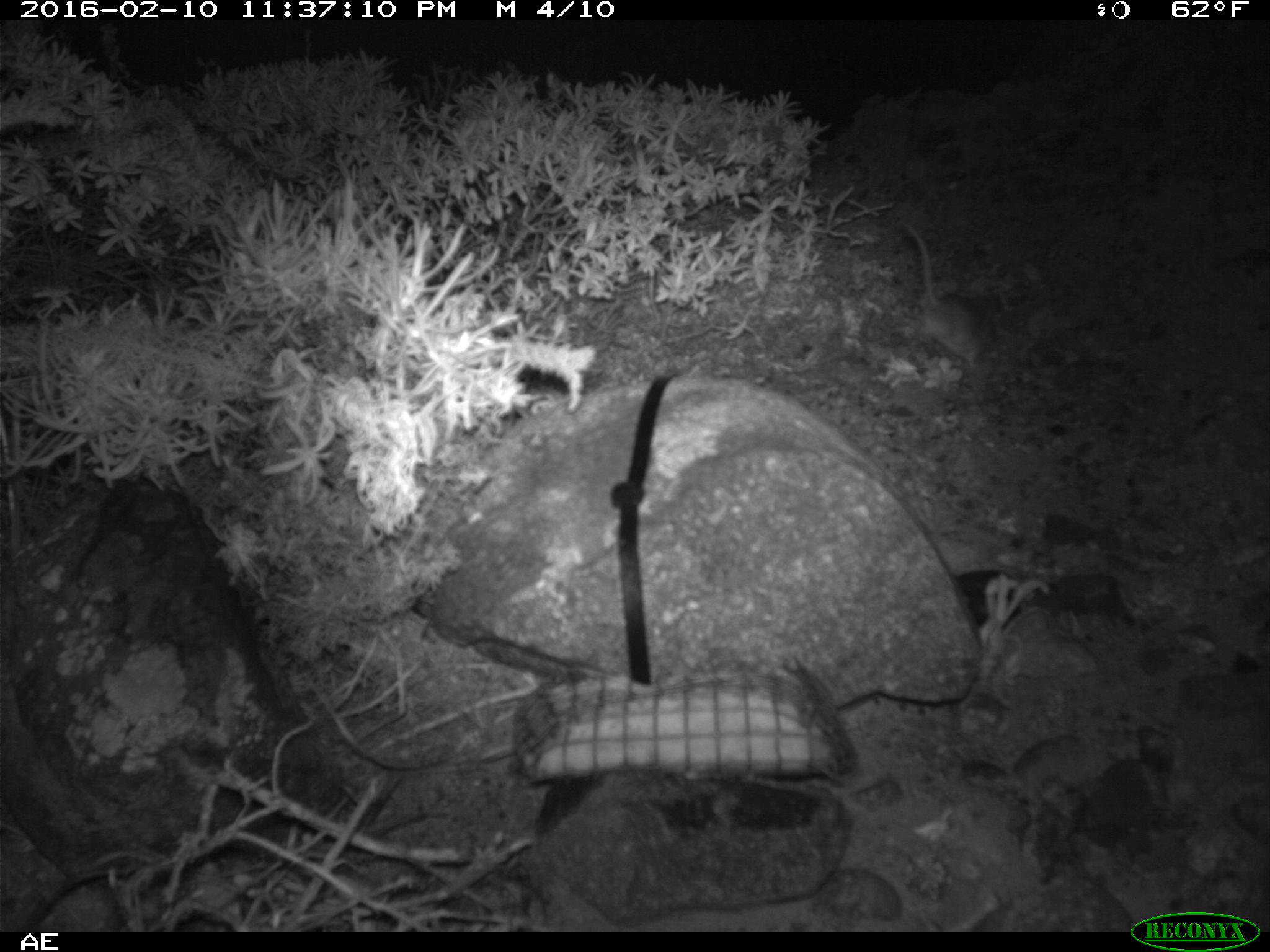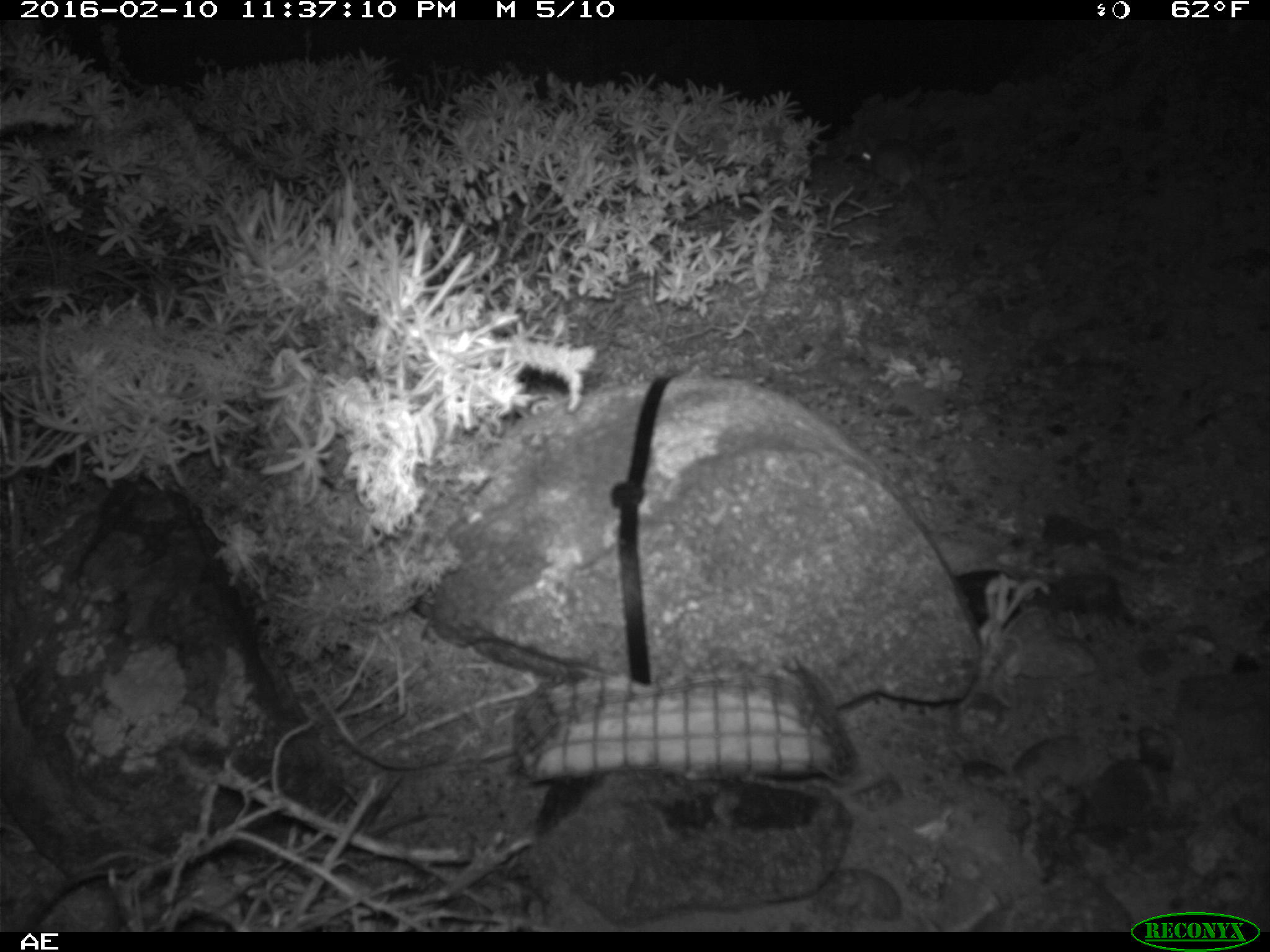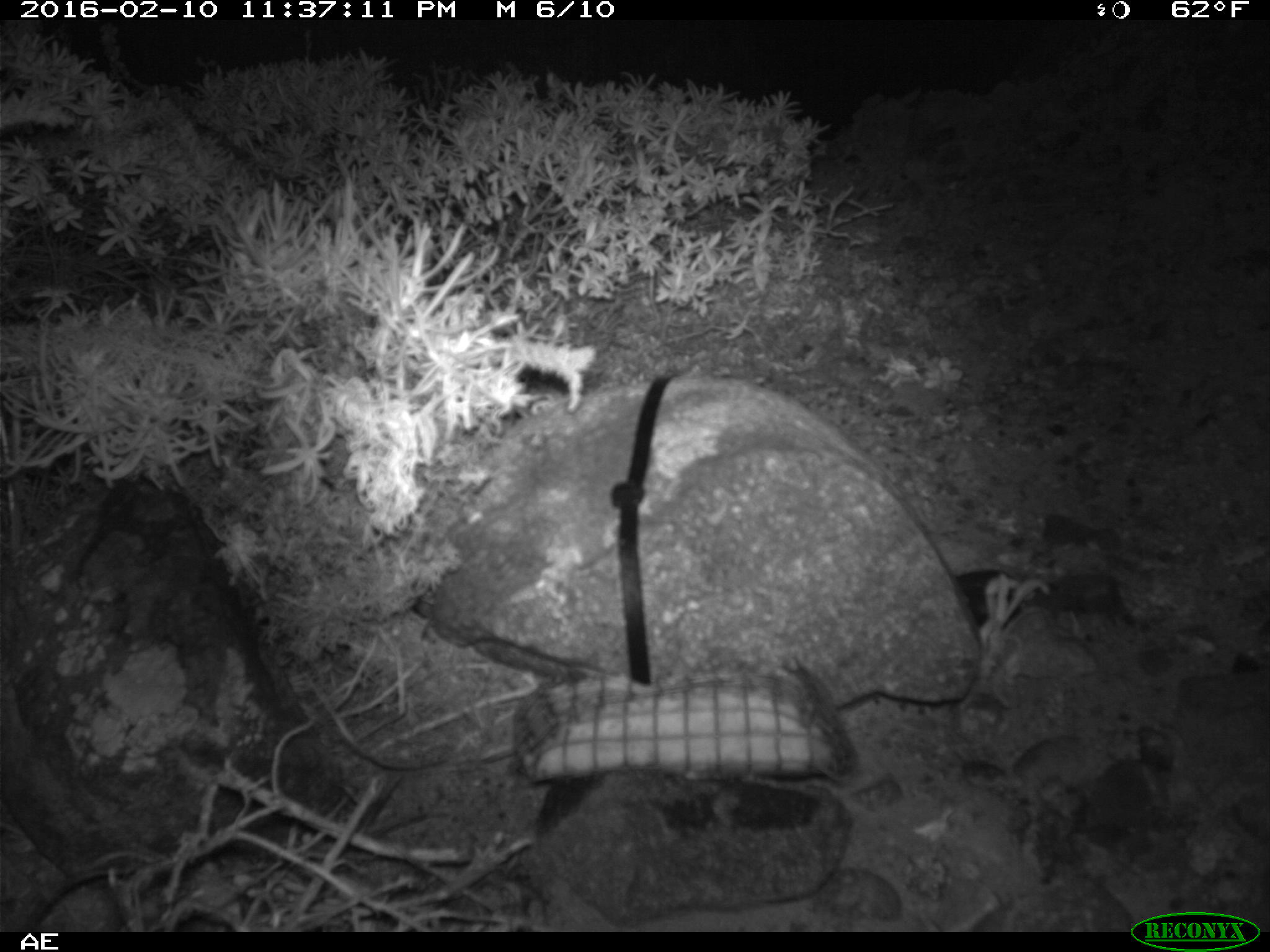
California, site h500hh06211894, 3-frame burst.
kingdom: Animalia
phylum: Chordata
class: Mammalia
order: Rodentia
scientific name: Rodentia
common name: rodent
Rodent (Rodentia).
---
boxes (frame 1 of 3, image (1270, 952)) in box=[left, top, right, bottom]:
rodent: box=[898, 221, 999, 368]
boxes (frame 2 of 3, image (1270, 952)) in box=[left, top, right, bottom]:
rodent: box=[858, 135, 939, 223]